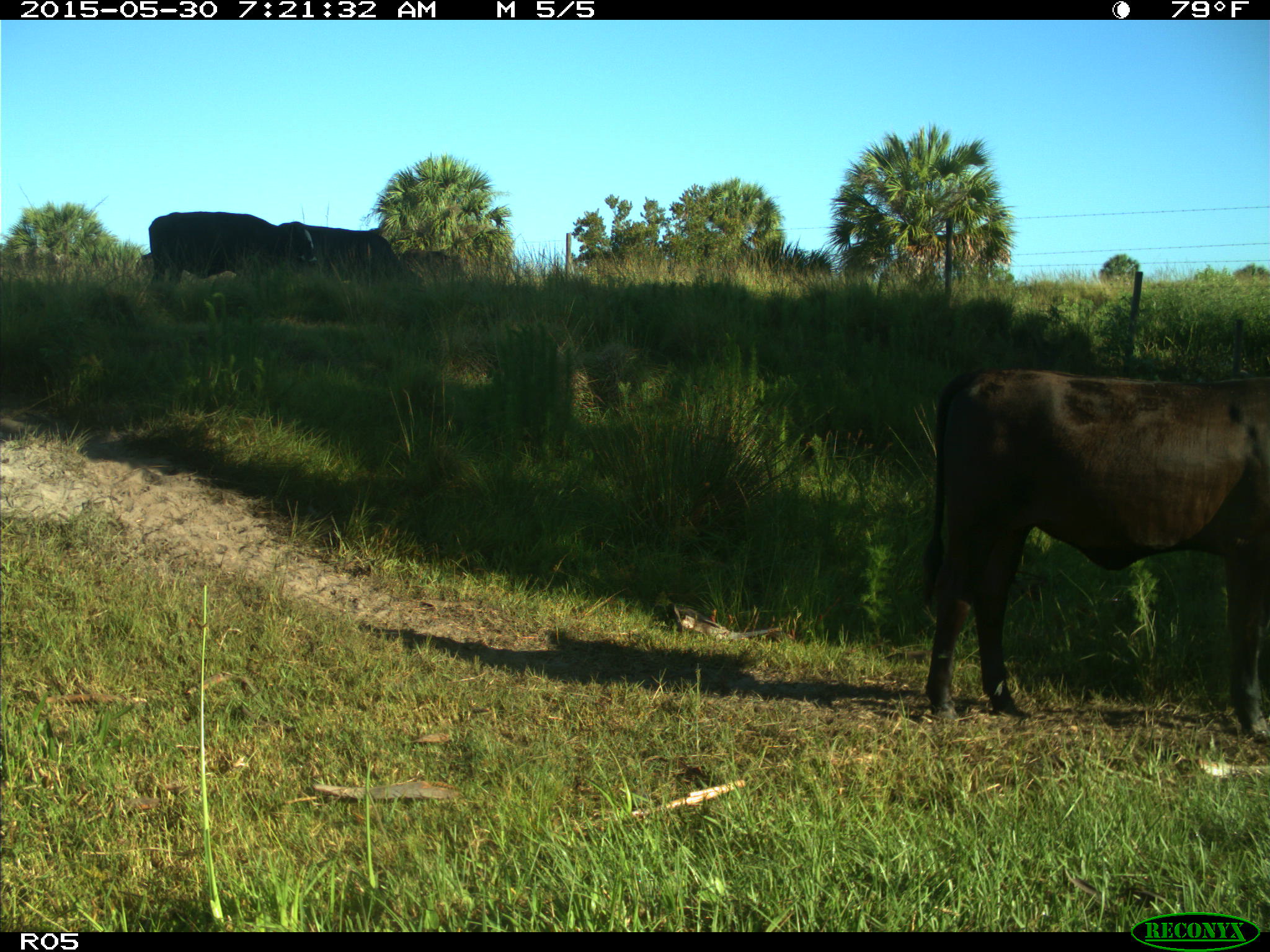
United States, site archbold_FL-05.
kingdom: Animalia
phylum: Chordata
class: Mammalia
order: Artiodactyla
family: Bovidae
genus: Bos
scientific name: Bos taurus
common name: domestic cow